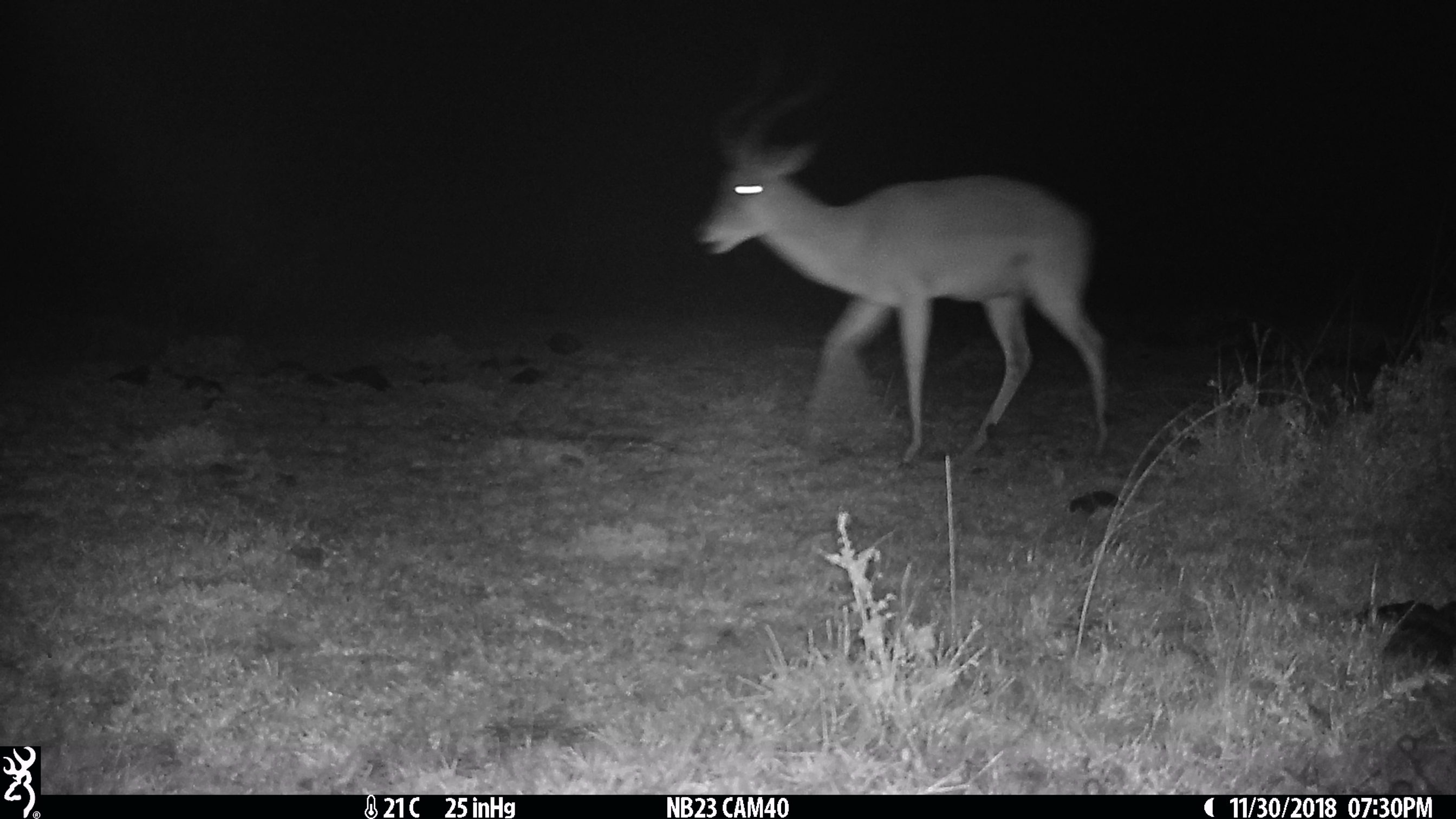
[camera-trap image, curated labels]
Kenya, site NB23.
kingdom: Animalia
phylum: Chordata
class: Mammalia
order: Artiodactyla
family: Bovidae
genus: Aepyceros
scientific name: Aepyceros melampus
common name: impala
Impala (Aepyceros melampus).